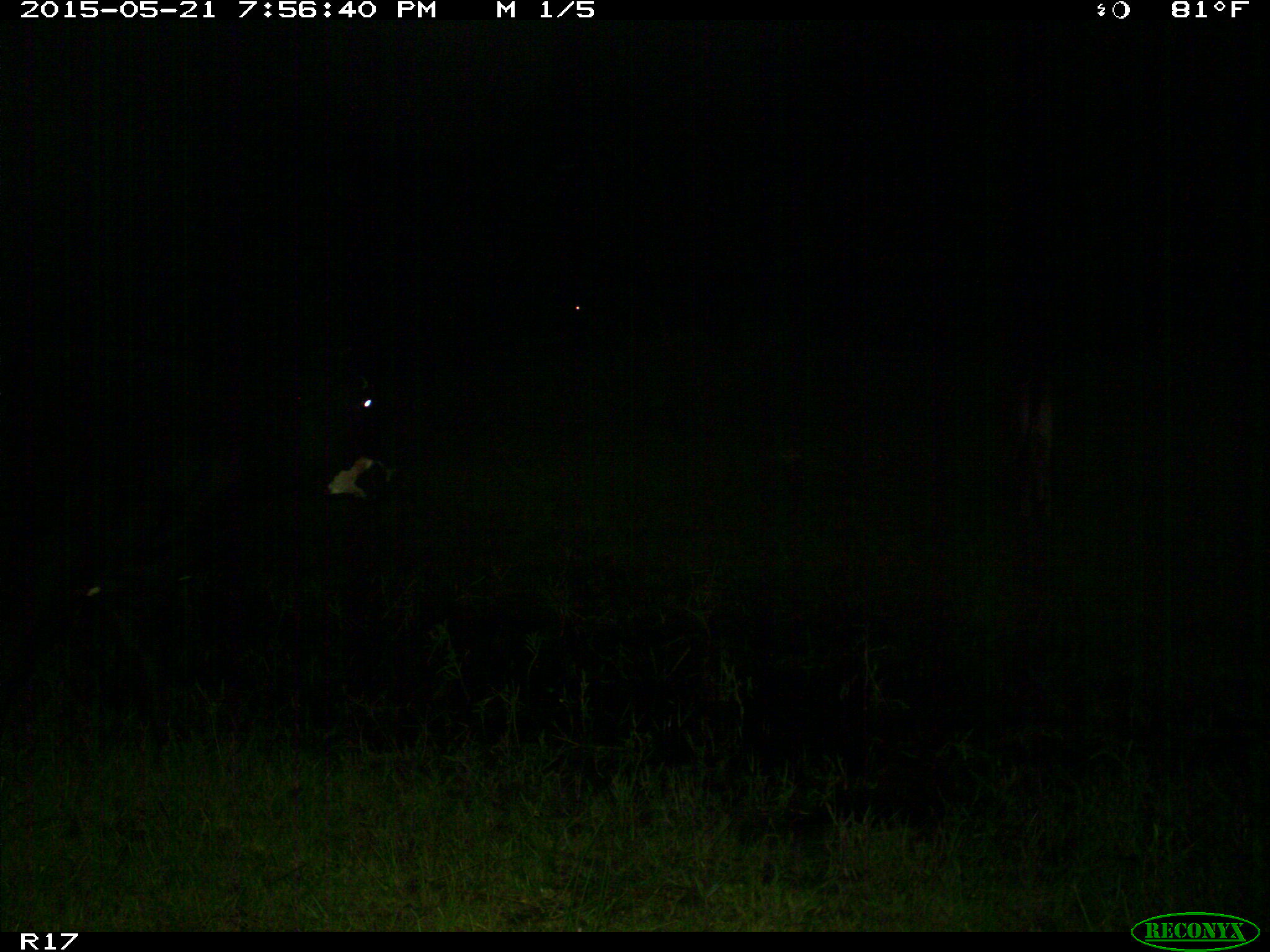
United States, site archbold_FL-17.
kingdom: Animalia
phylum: Chordata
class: Mammalia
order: Artiodactyla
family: Bovidae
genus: Bos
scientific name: Bos taurus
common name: domestic cow